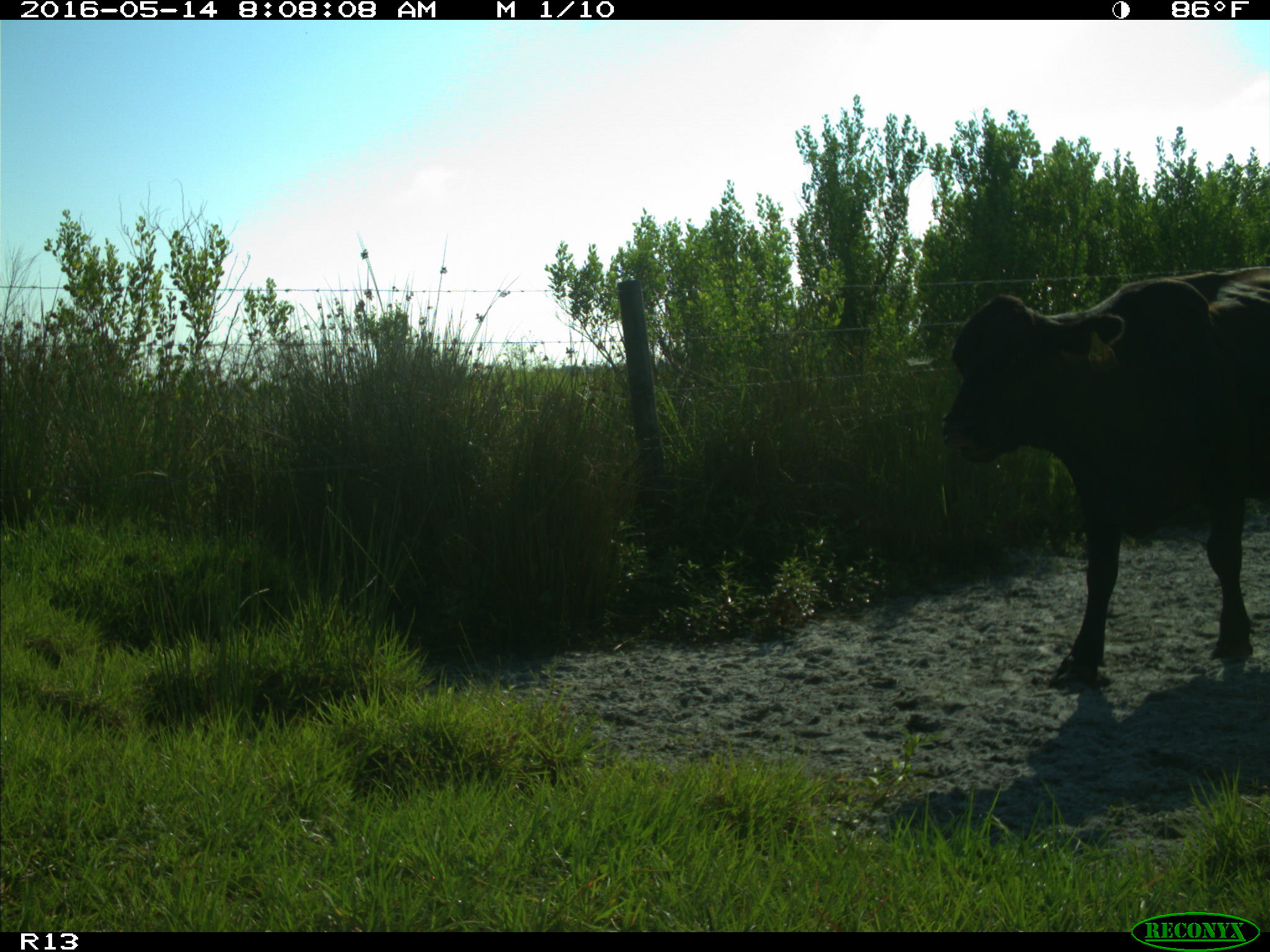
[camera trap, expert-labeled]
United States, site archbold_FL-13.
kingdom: Animalia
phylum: Chordata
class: Mammalia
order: Artiodactyla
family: Bovidae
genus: Bos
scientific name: Bos taurus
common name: domestic cow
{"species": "Bos taurus (domestic cow)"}